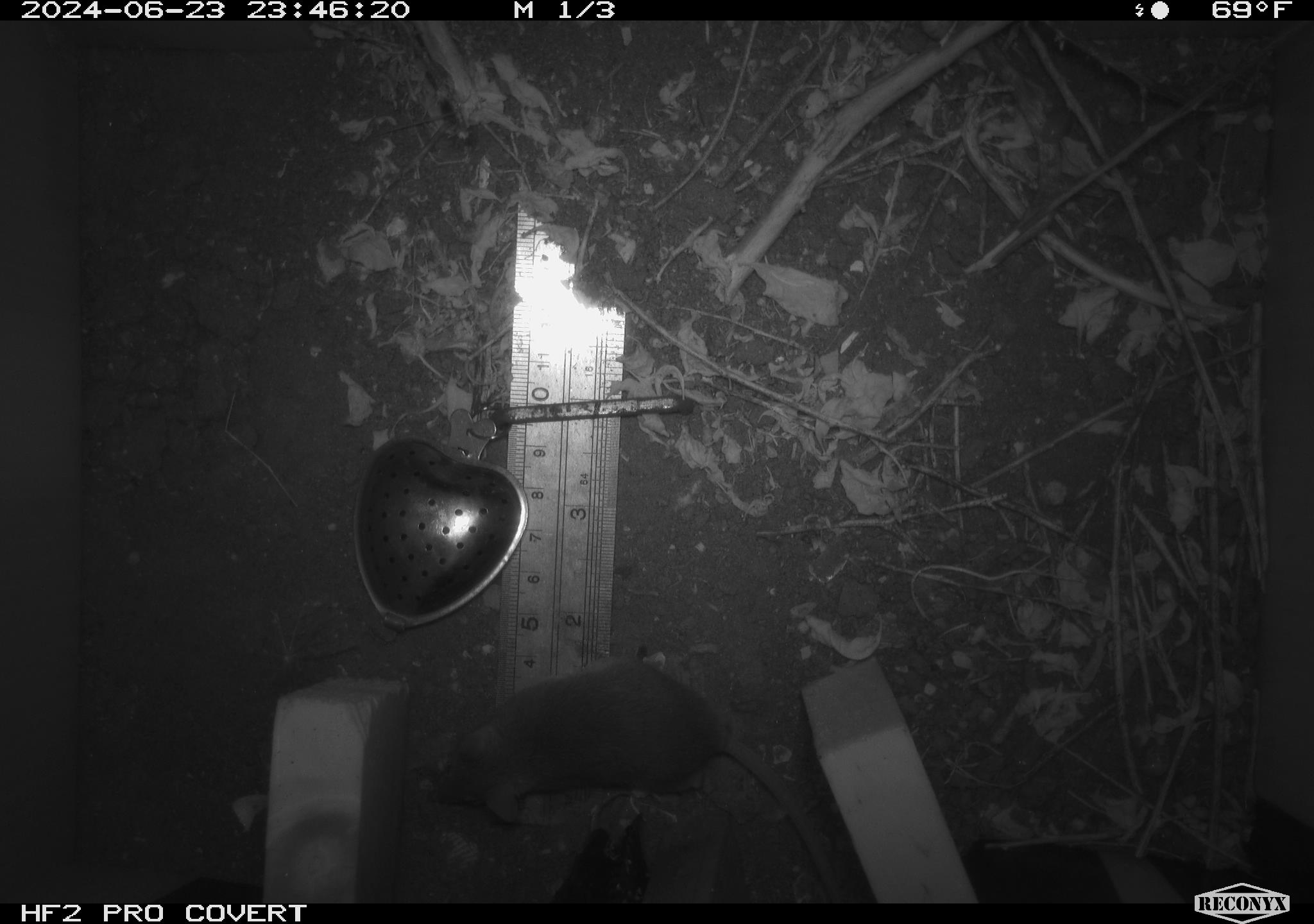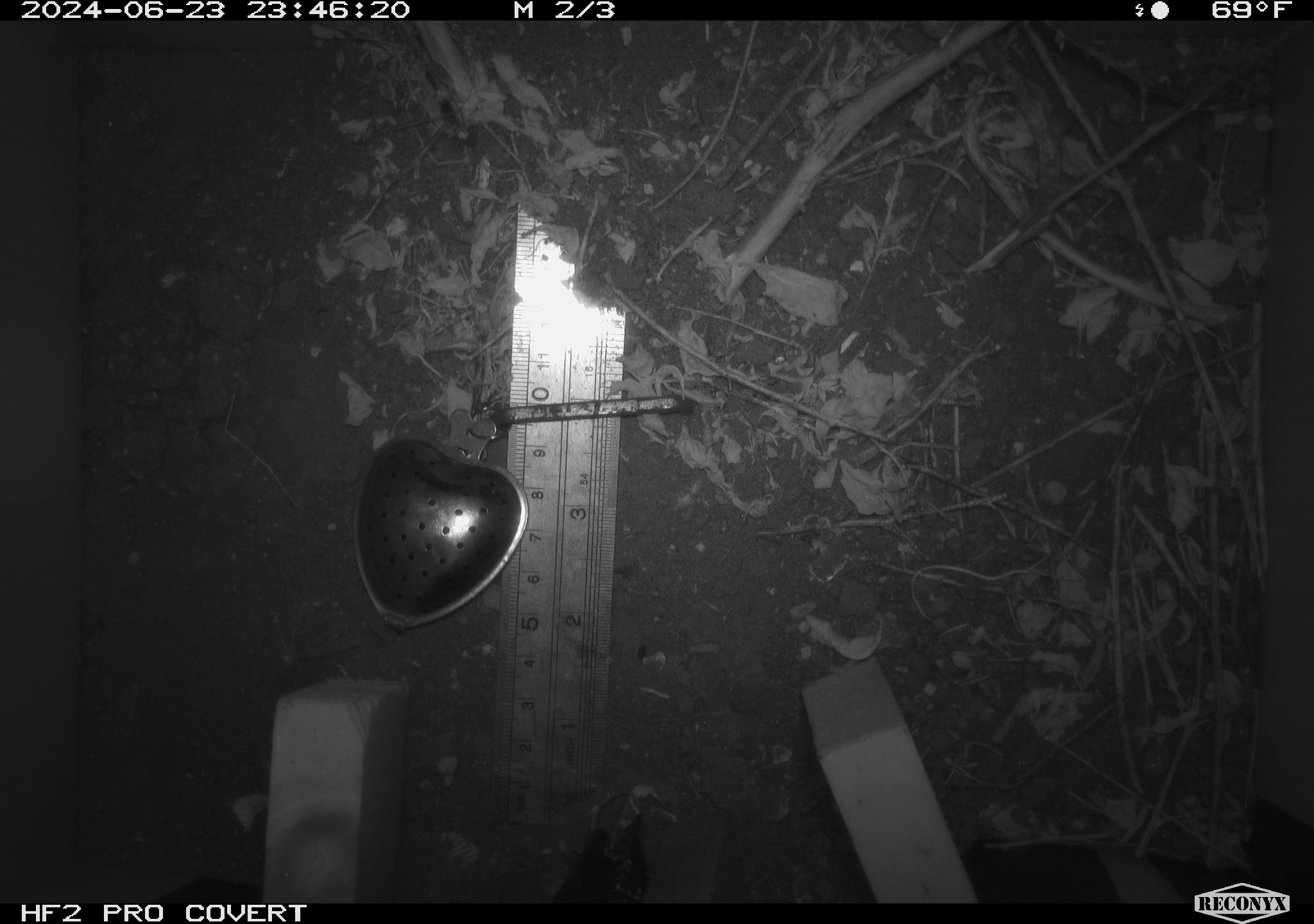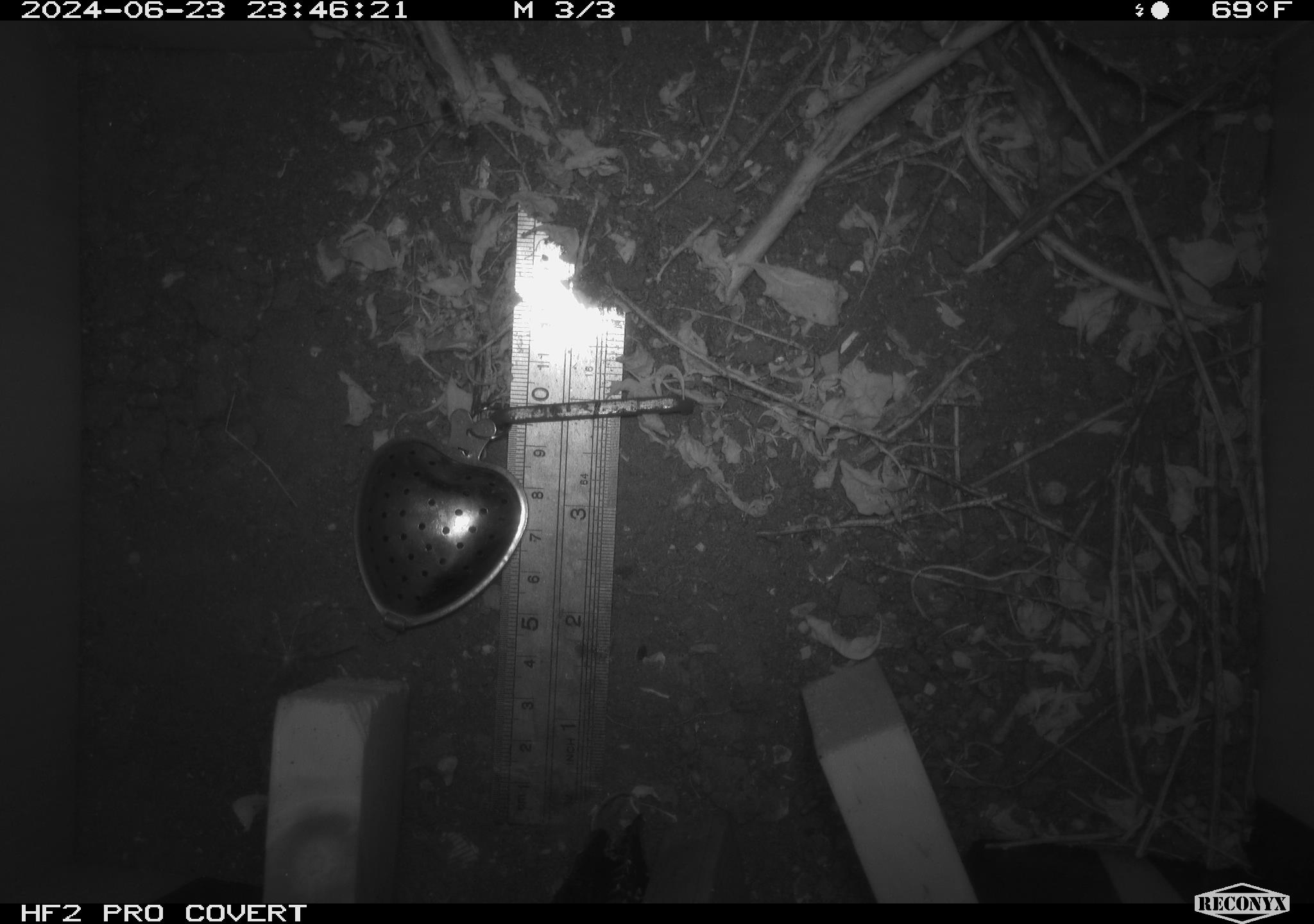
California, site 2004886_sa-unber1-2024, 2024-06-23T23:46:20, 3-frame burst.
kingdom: Animalia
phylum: Chordata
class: Mammalia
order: Rodentia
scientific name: Rodentia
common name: mouse species